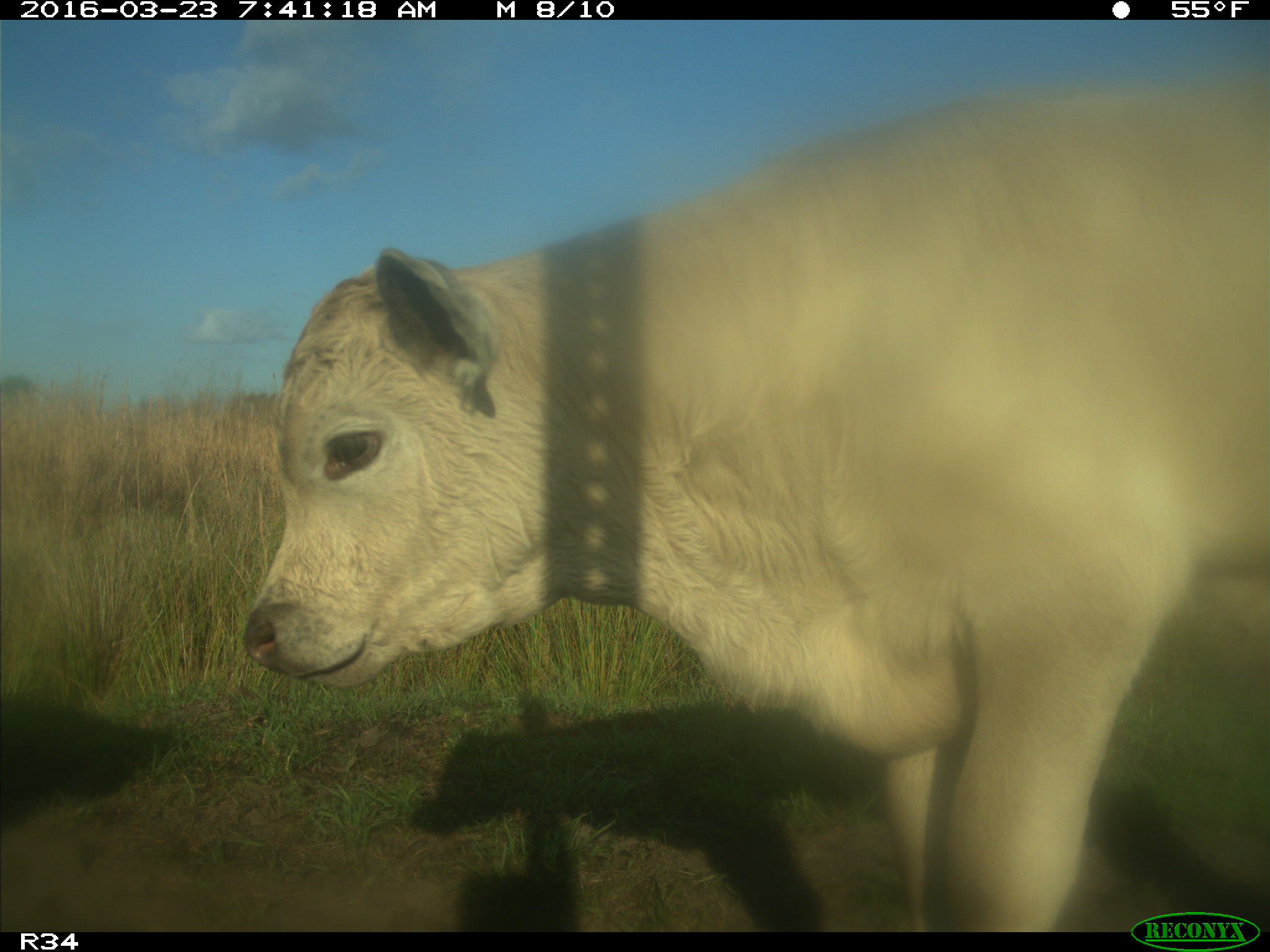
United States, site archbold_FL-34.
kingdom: Animalia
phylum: Chordata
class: Mammalia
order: Artiodactyla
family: Bovidae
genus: Bos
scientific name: Bos taurus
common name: domestic cow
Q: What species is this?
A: Bos taurus (domestic cow).